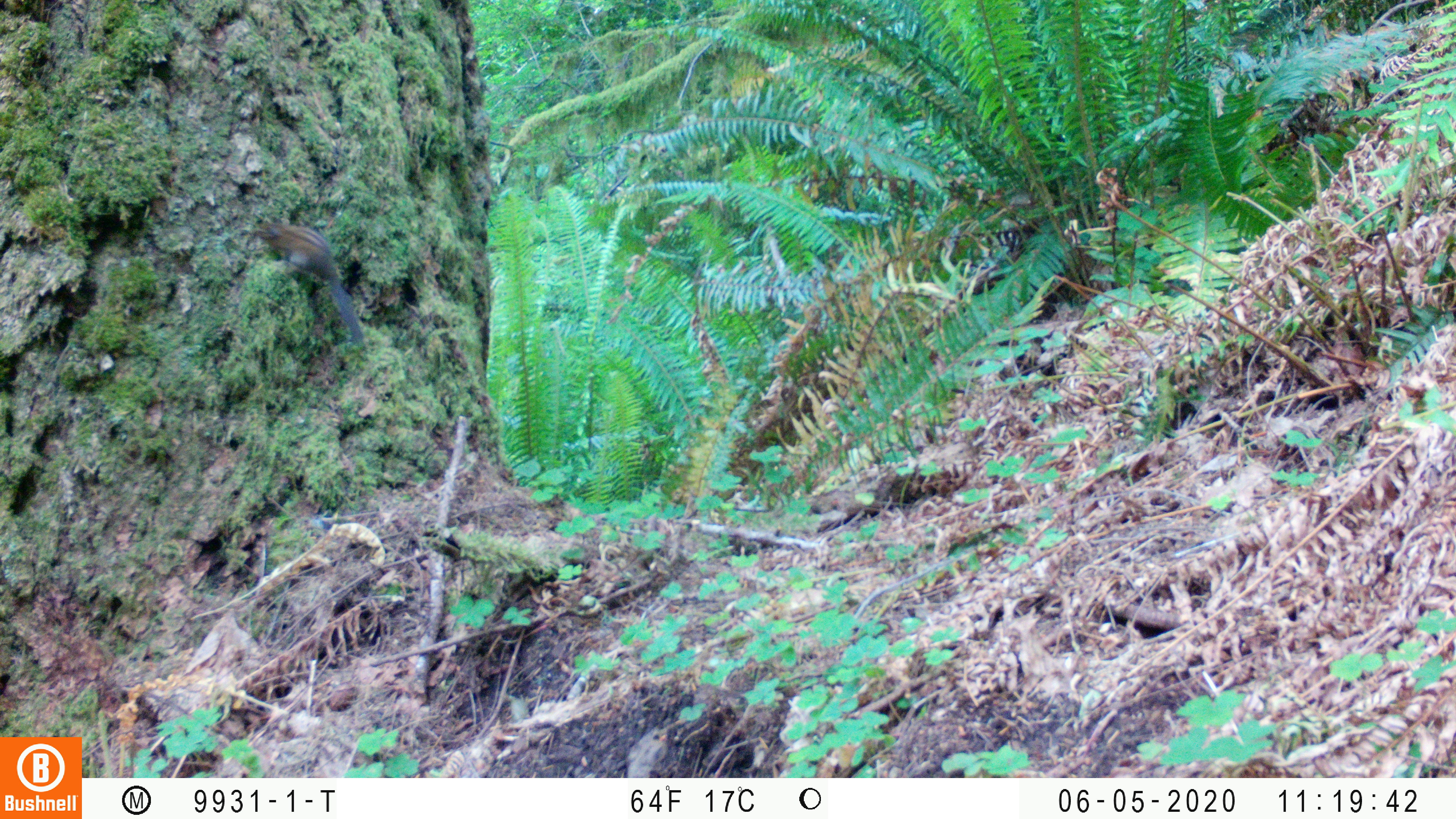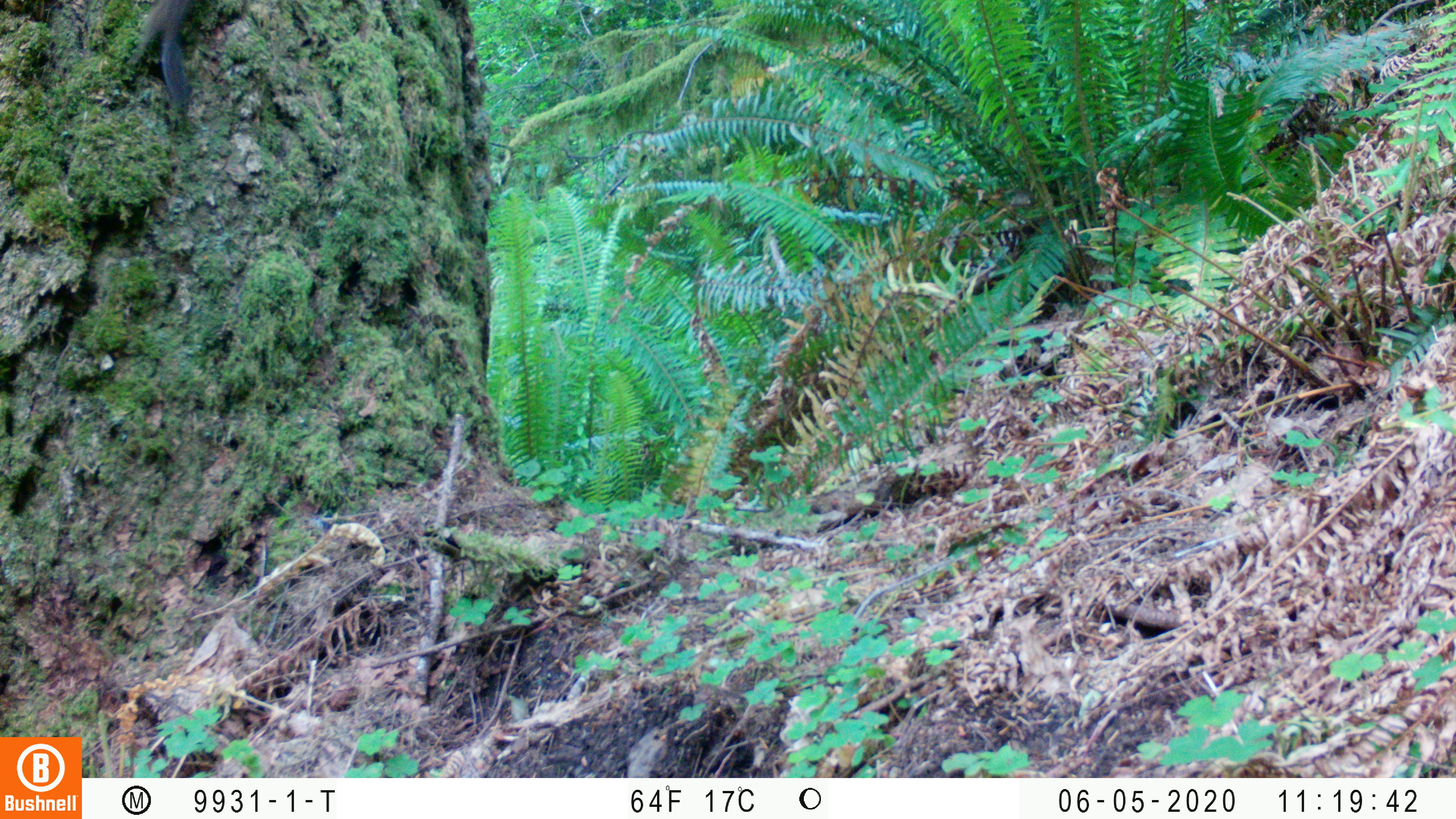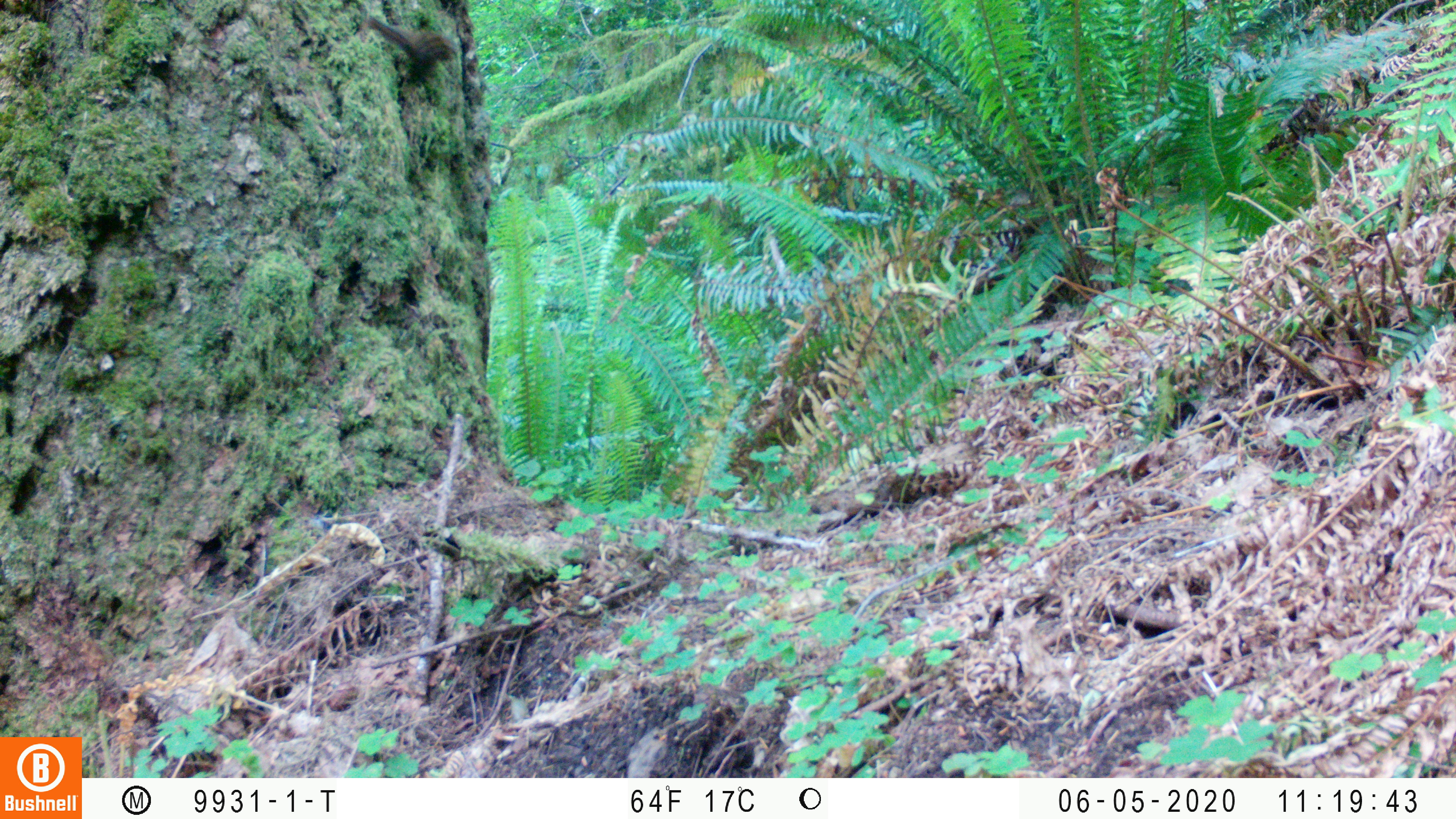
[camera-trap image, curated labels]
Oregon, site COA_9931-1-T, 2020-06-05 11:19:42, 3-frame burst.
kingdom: Animalia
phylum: Chordata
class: Mammalia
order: Rodentia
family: Sciuridae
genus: Neotamias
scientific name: Neotamias townsendii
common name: townsend's chipmunk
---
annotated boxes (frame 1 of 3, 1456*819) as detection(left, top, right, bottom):
townsend's chipmunk: detection(250, 210, 367, 349)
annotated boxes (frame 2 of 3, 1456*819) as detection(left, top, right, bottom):
townsend's chipmunk: detection(121, 1, 204, 114)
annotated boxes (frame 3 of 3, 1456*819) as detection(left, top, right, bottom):
townsend's chipmunk: detection(359, 9, 457, 83)